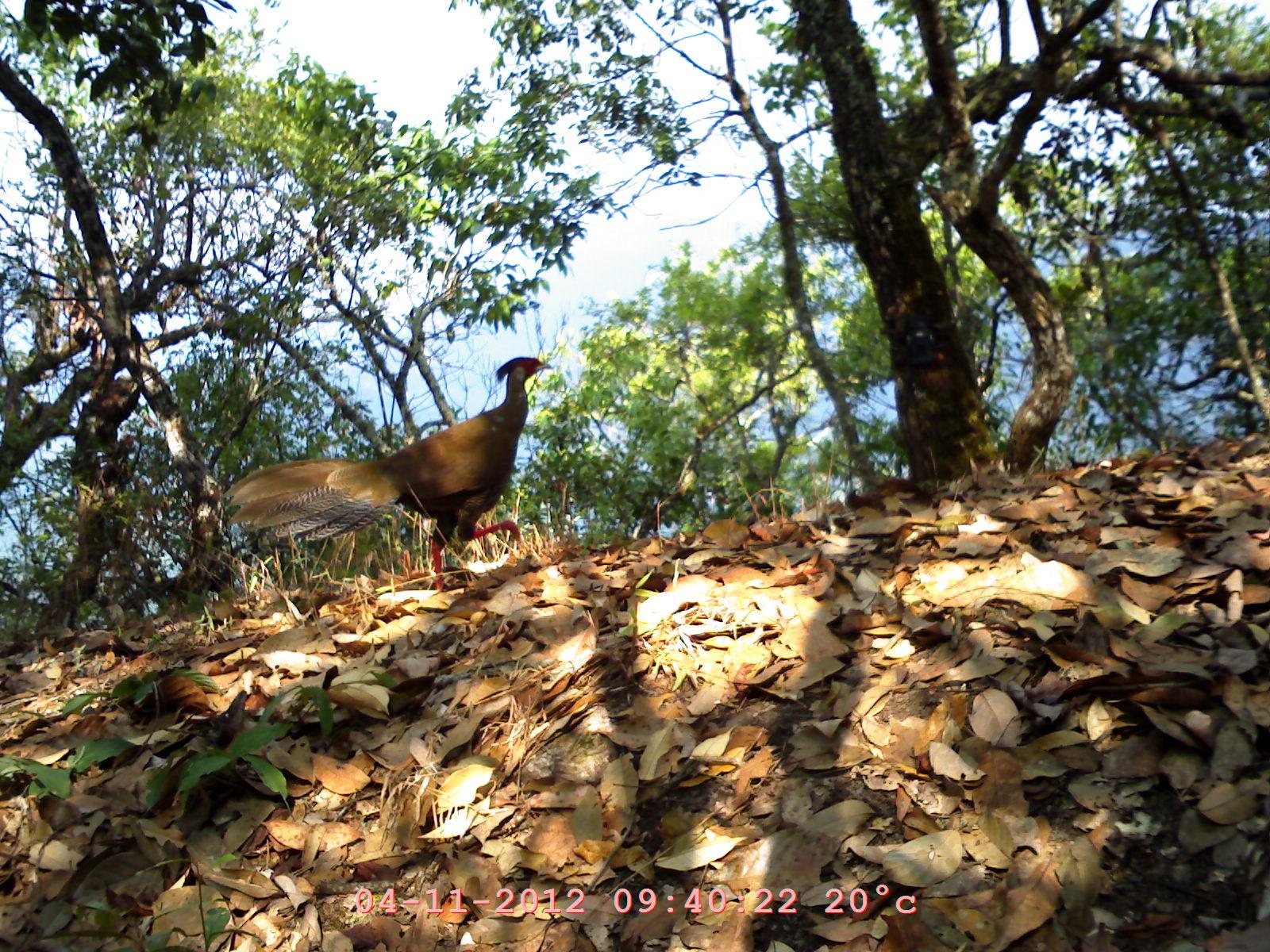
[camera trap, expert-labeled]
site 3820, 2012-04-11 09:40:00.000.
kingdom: Animalia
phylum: Chordata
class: Aves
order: Galliformes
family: Phasianidae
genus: Lophura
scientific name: Lophura nycthemera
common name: silver pheasant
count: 1